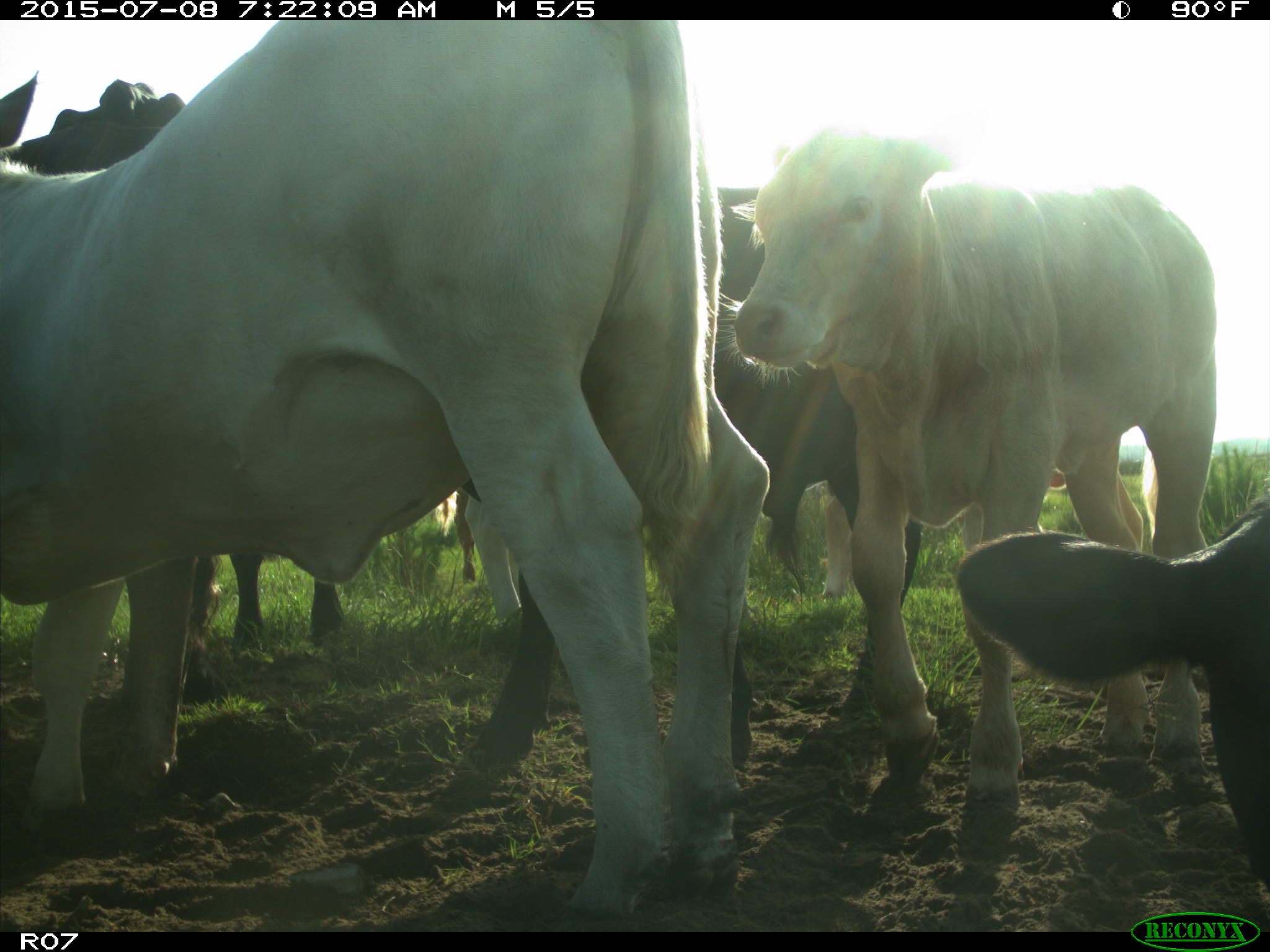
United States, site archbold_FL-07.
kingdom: Animalia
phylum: Chordata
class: Mammalia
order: Artiodactyla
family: Bovidae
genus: Bos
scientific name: Bos taurus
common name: domestic cow